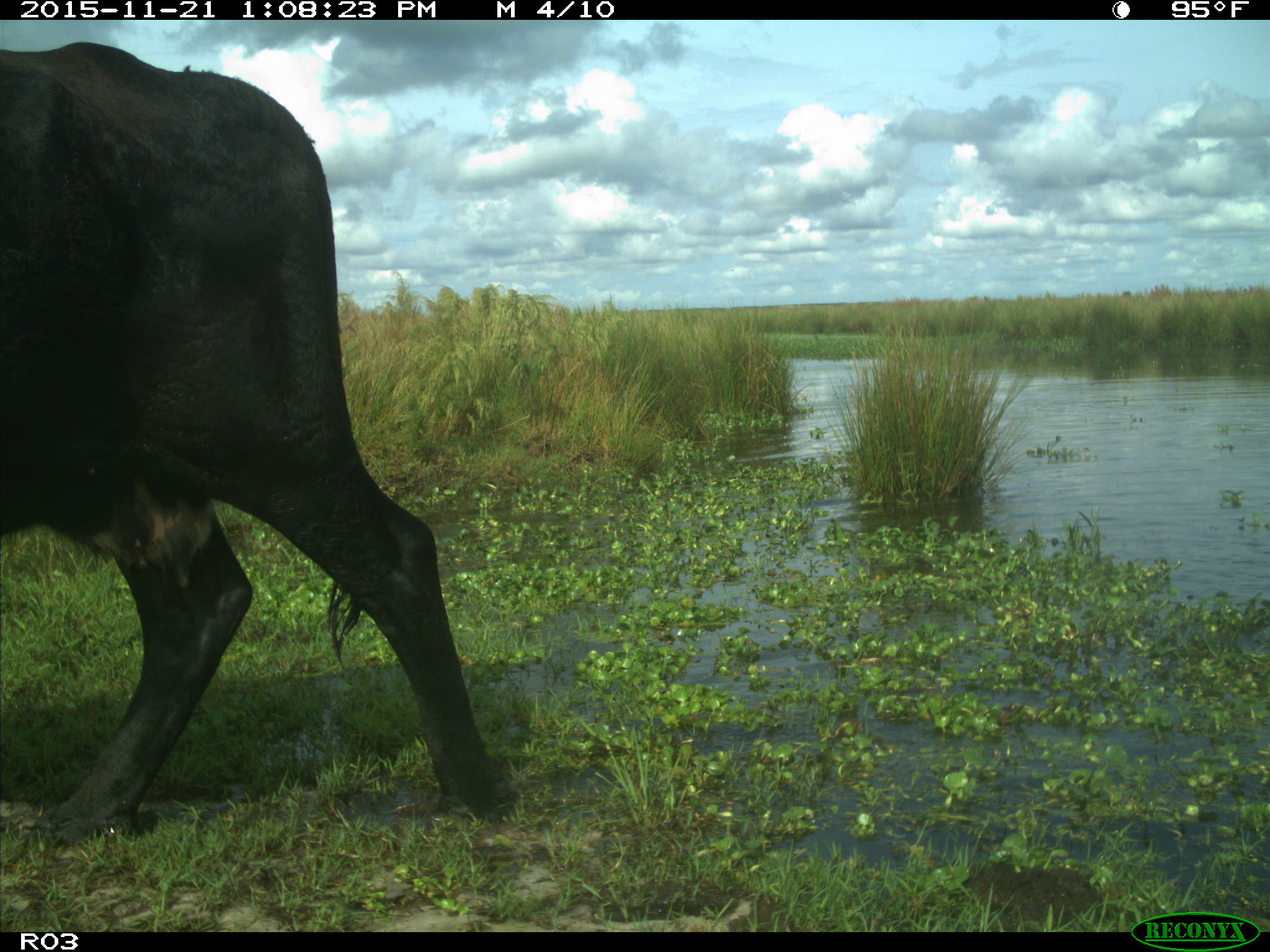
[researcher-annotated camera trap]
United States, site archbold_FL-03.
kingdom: Animalia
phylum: Chordata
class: Mammalia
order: Artiodactyla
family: Bovidae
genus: Bos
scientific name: Bos taurus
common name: domestic cow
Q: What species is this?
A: Bos taurus (domestic cow).